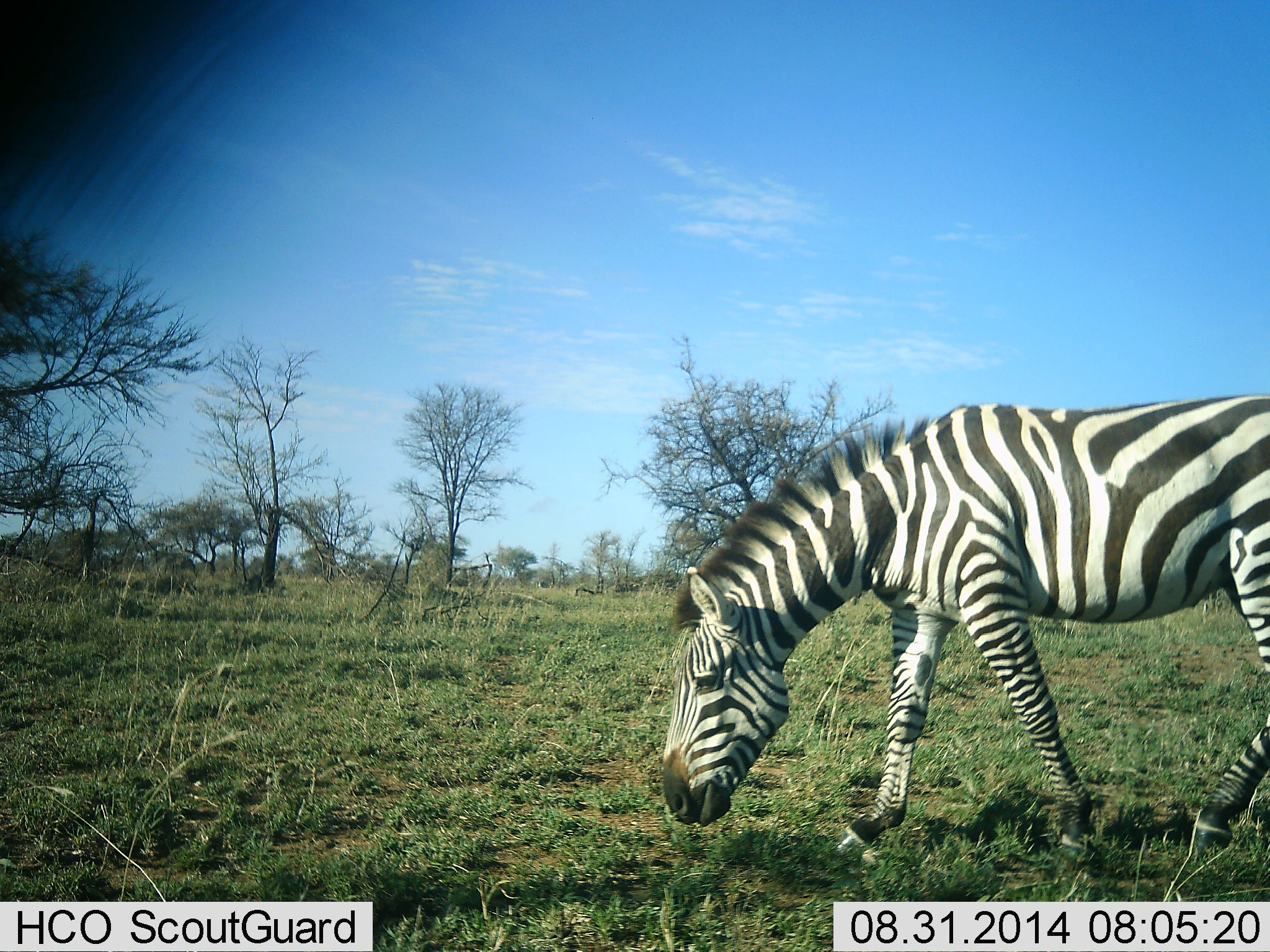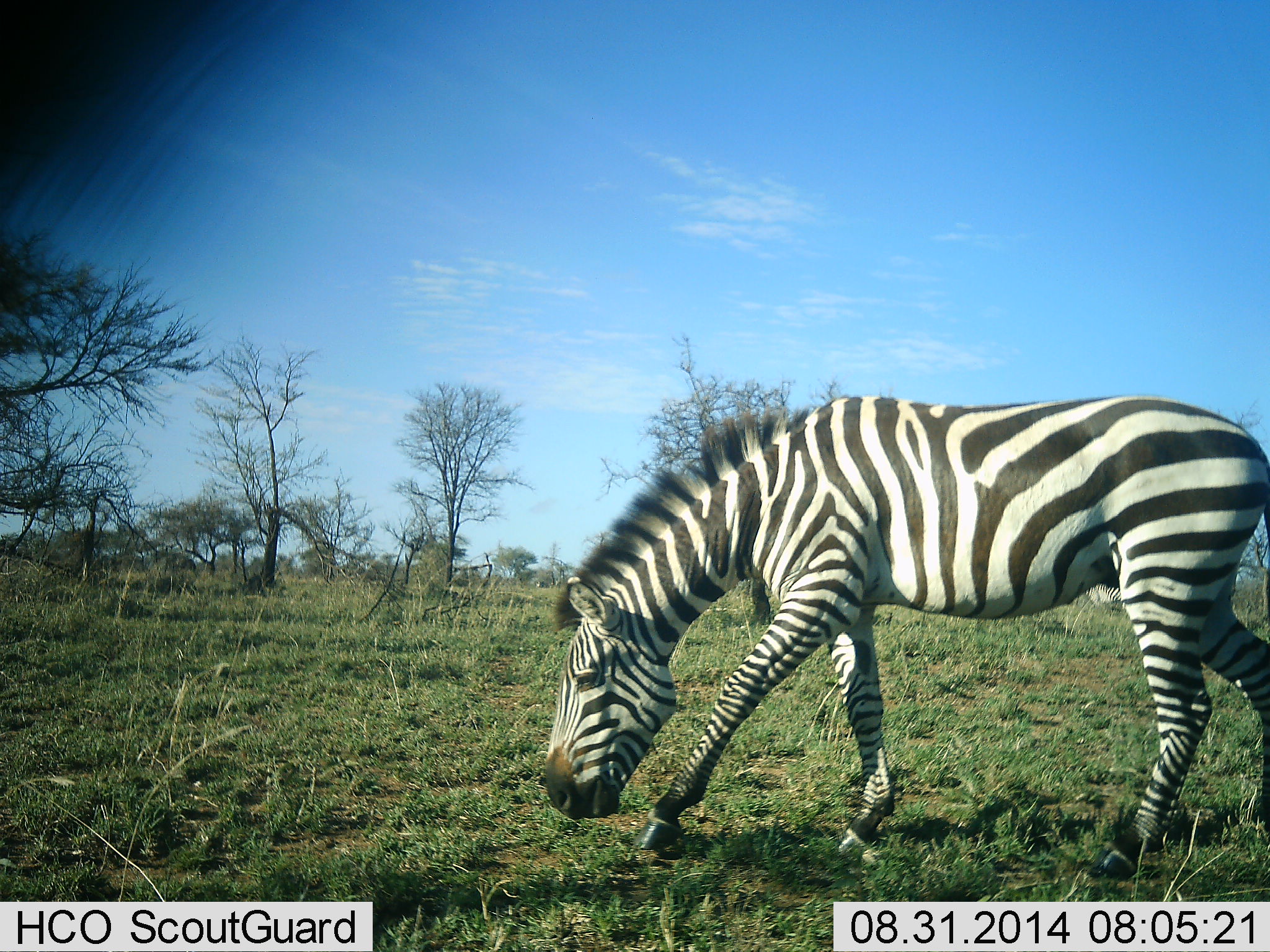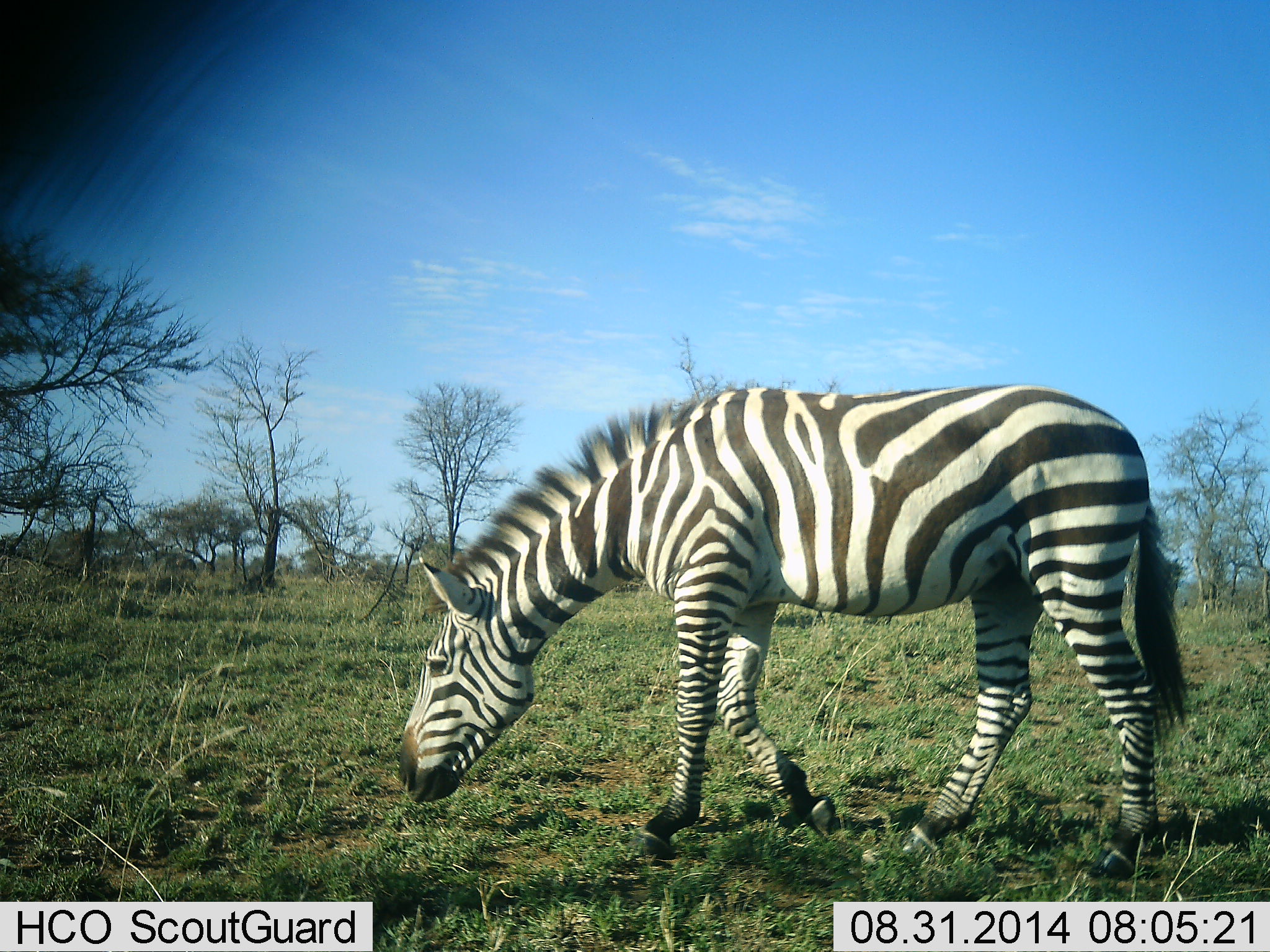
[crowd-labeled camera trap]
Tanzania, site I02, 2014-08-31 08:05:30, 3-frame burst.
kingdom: Animalia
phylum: Chordata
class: Mammalia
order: Perissodactyla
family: Equidae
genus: Equus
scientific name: Equus quagga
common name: plains zebra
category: zebra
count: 1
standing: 0%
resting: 0%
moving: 100%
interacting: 0%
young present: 0%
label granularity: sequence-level